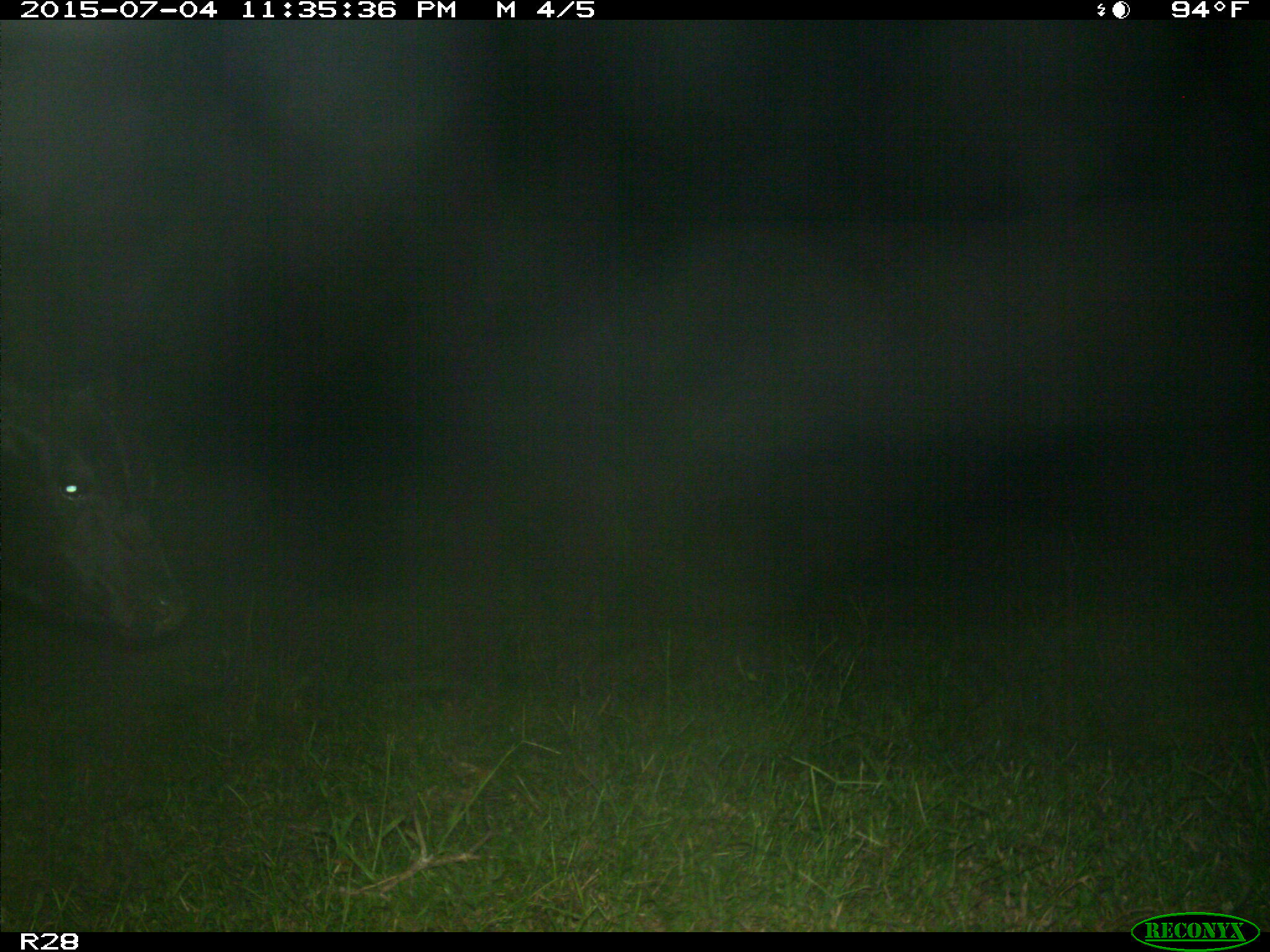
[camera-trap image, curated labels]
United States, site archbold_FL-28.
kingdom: Animalia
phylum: Chordata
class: Mammalia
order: Artiodactyla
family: Bovidae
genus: Bos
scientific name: Bos taurus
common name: domestic cow